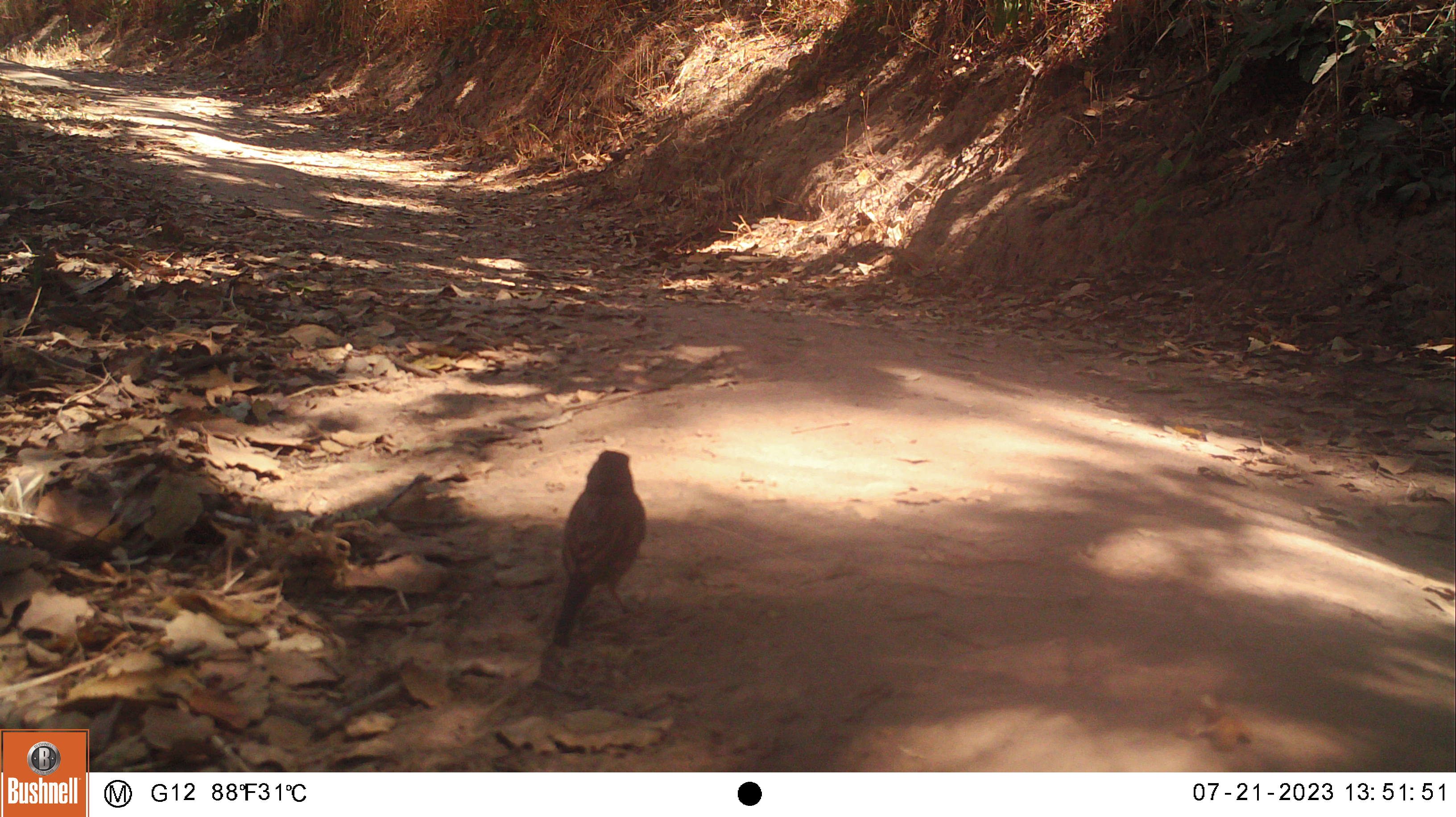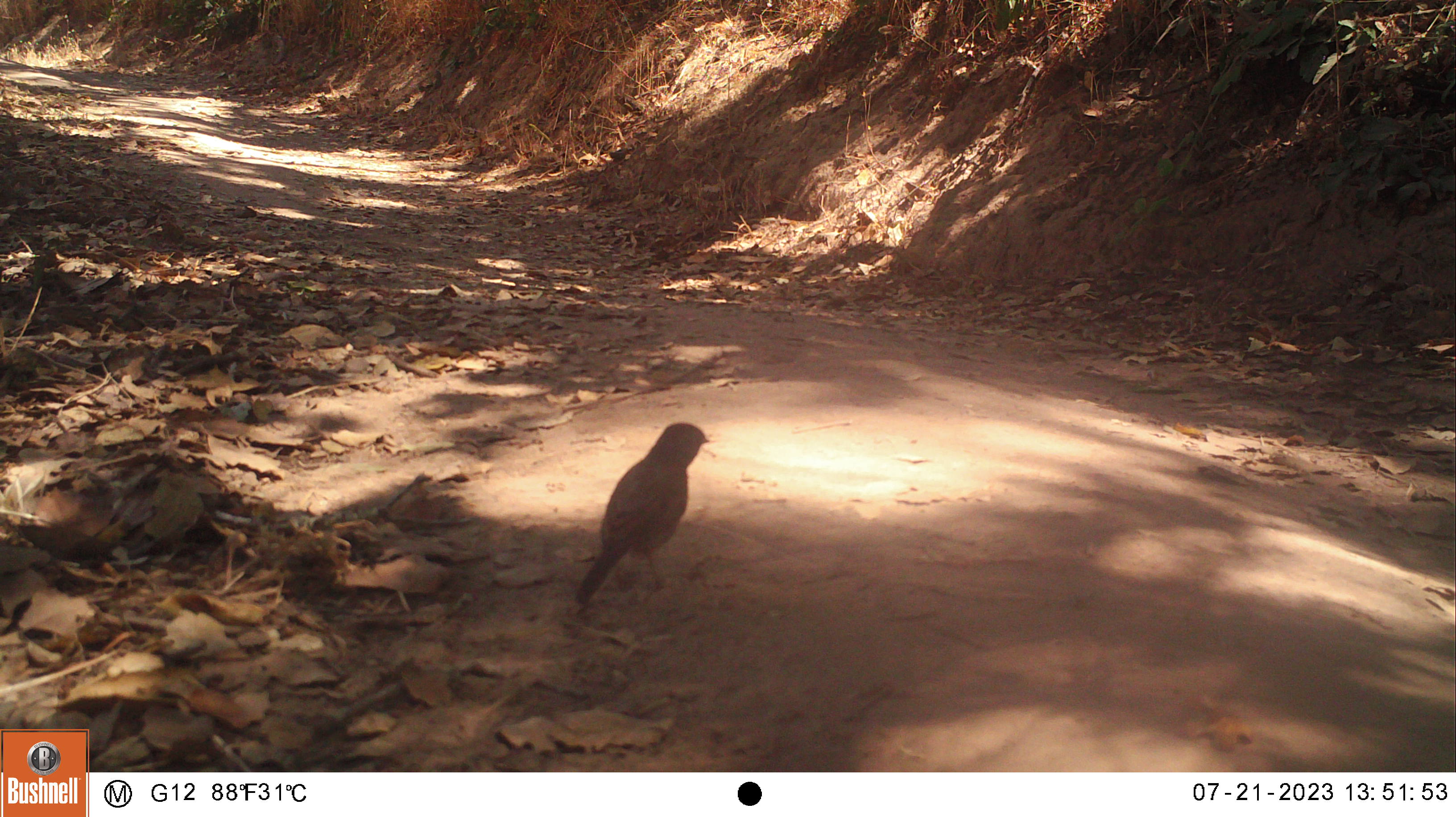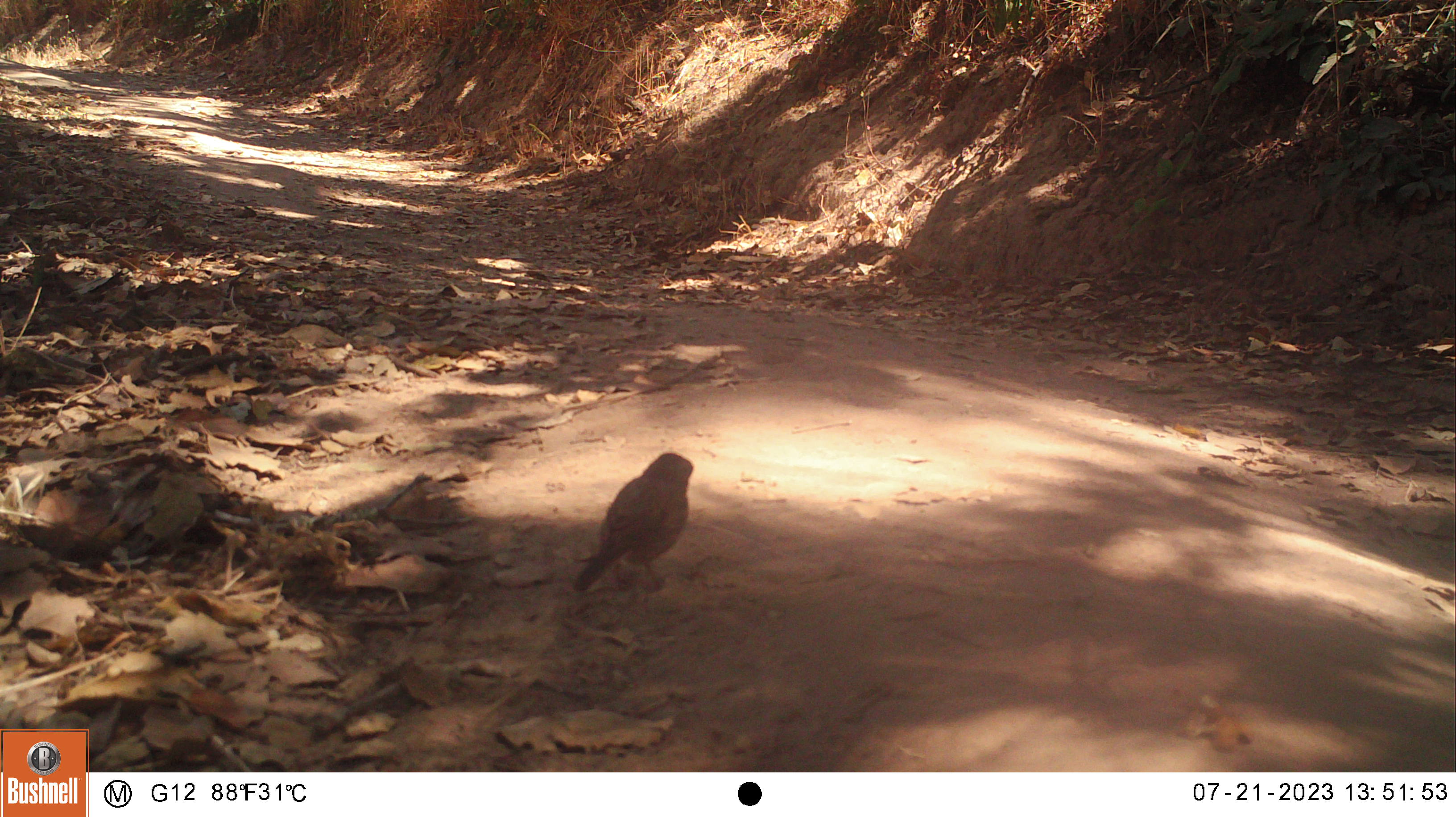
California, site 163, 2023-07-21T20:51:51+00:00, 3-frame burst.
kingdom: Animalia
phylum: Chordata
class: Aves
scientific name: Aves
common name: bird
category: unknown bird